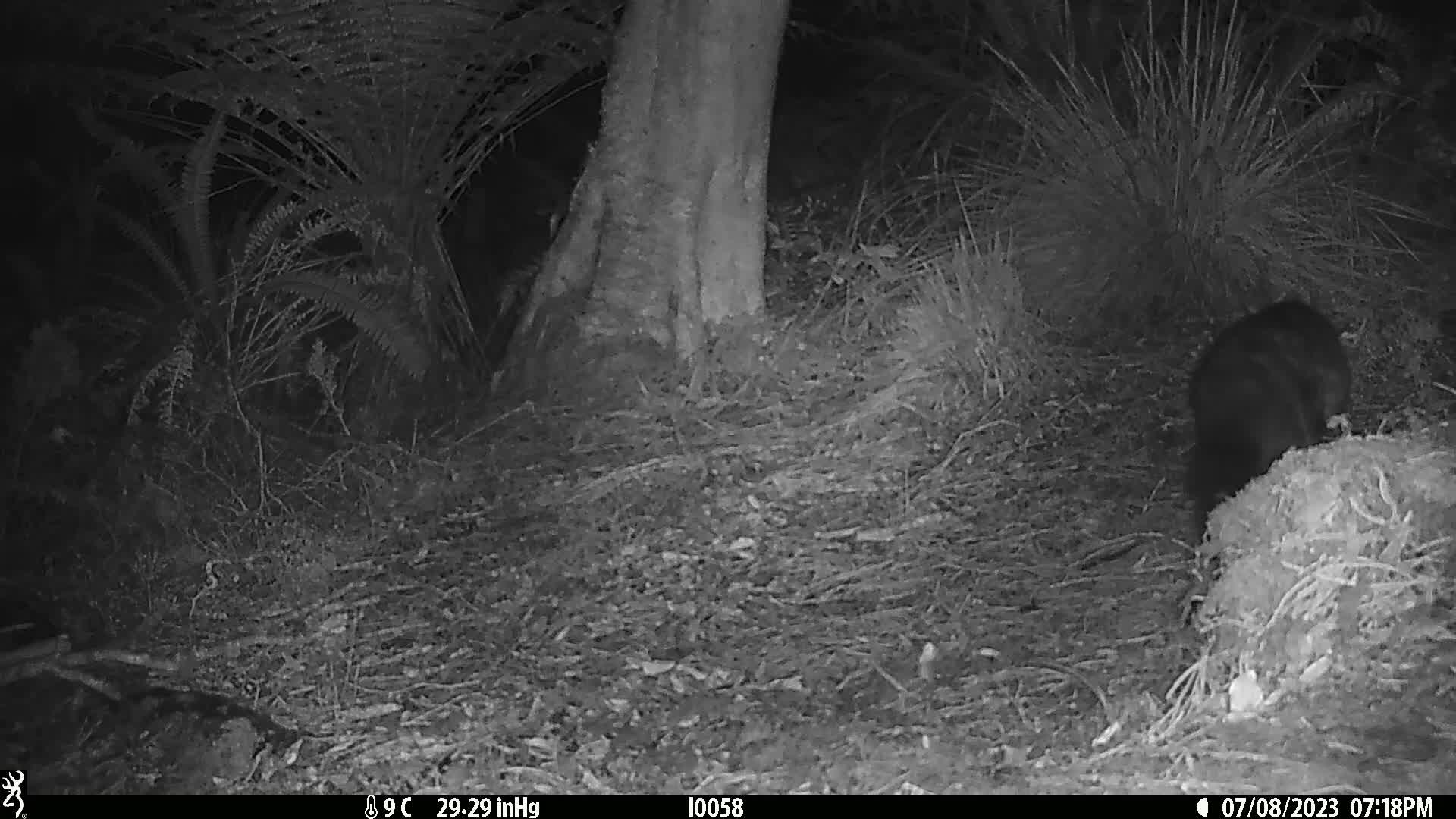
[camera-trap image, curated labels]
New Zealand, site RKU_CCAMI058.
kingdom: Animalia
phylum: Chordata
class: Mammalia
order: Diprotodontia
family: Phalangeridae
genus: Trichosurus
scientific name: Trichosurus vulpecula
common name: common brushtail possum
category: possum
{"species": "possum (common brushtail possum) (Trichosurus vulpecula)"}